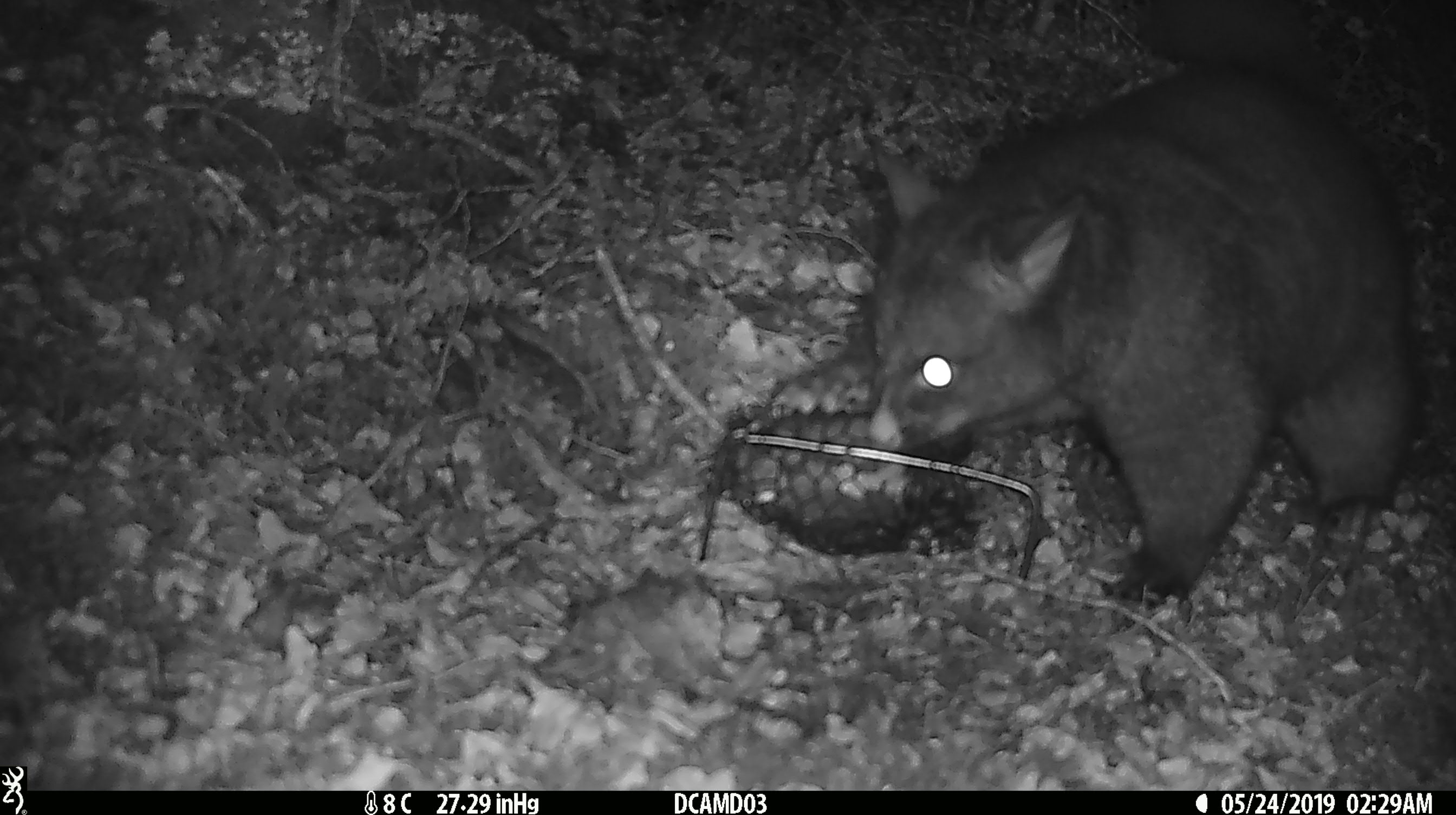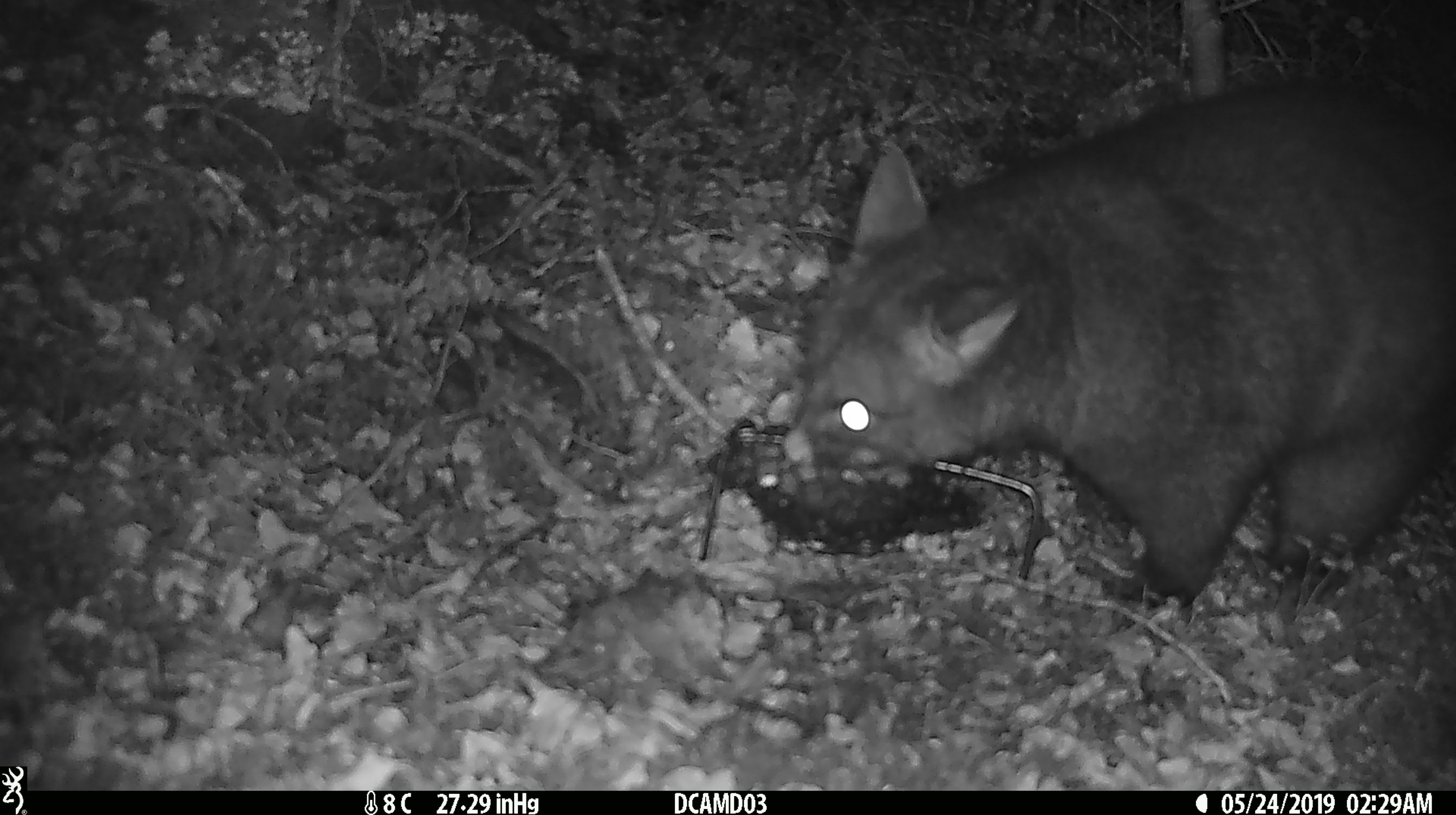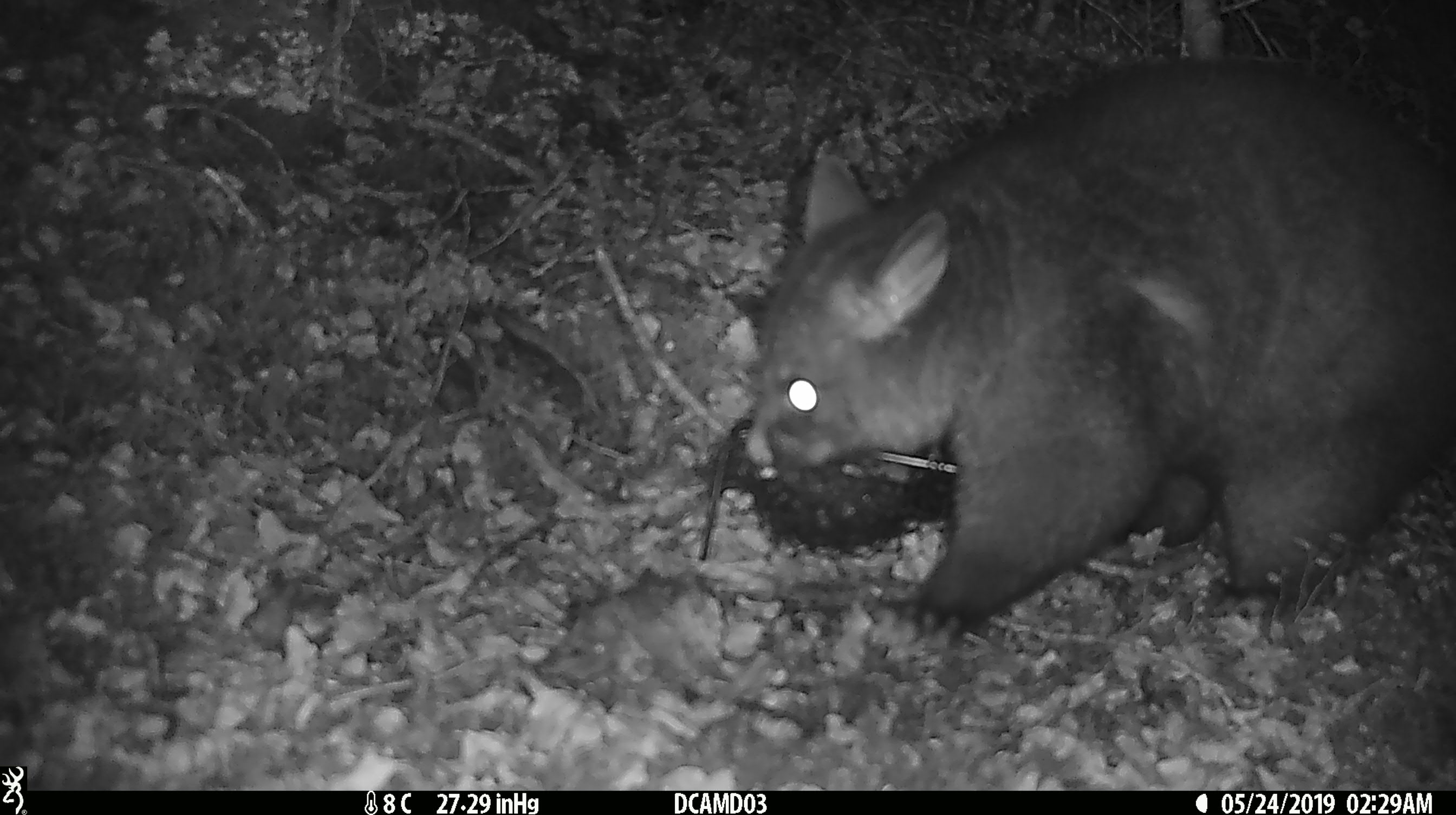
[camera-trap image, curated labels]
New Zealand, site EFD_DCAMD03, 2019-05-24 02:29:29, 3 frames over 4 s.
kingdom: Animalia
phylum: Chordata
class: Mammalia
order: Diprotodontia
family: Phalangeridae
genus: Trichosurus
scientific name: Trichosurus vulpecula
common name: common brushtail possum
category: possum